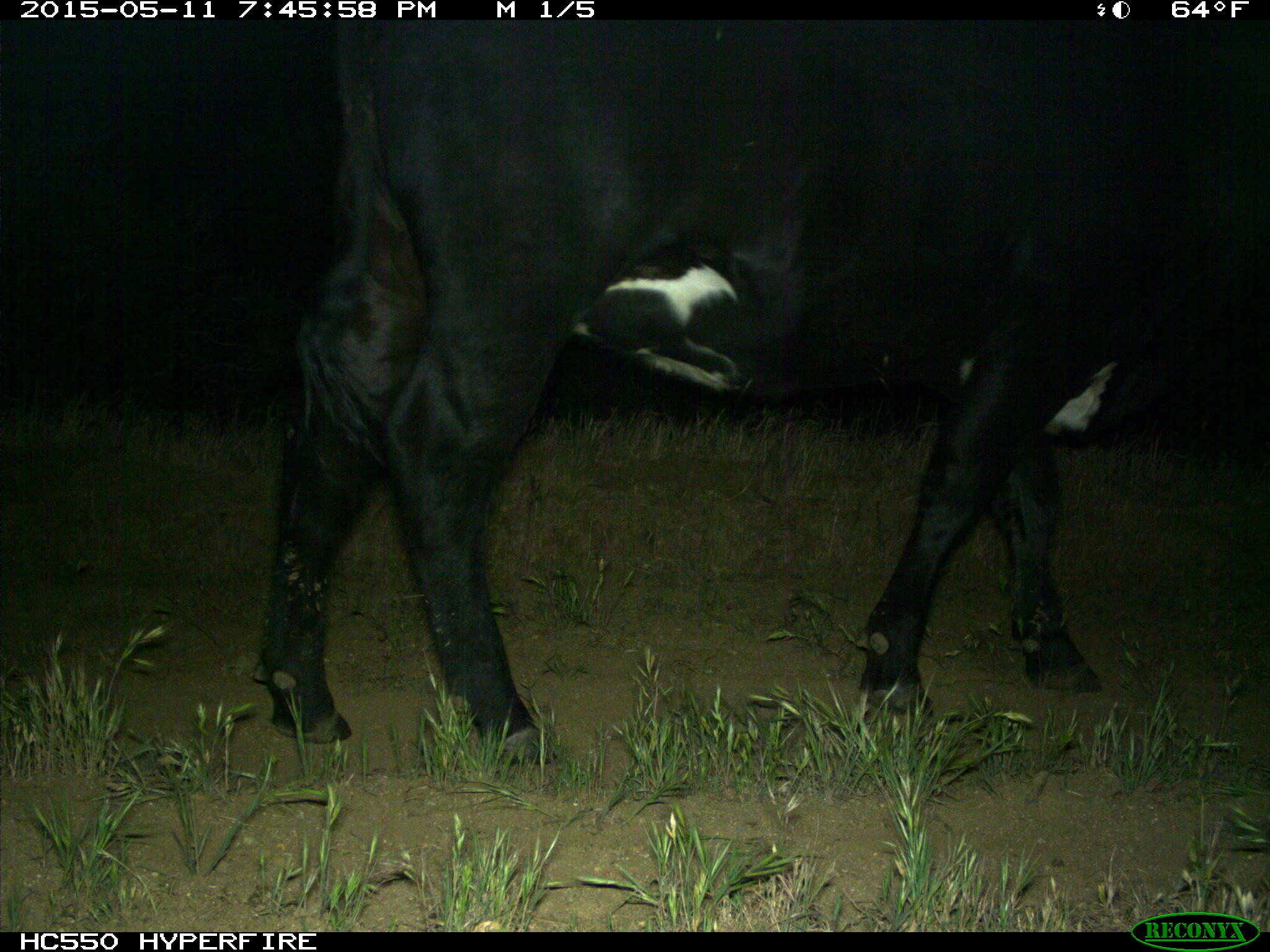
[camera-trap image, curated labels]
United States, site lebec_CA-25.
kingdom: Animalia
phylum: Chordata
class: Mammalia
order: Artiodactyla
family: Bovidae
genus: Bos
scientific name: Bos taurus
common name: domestic cow